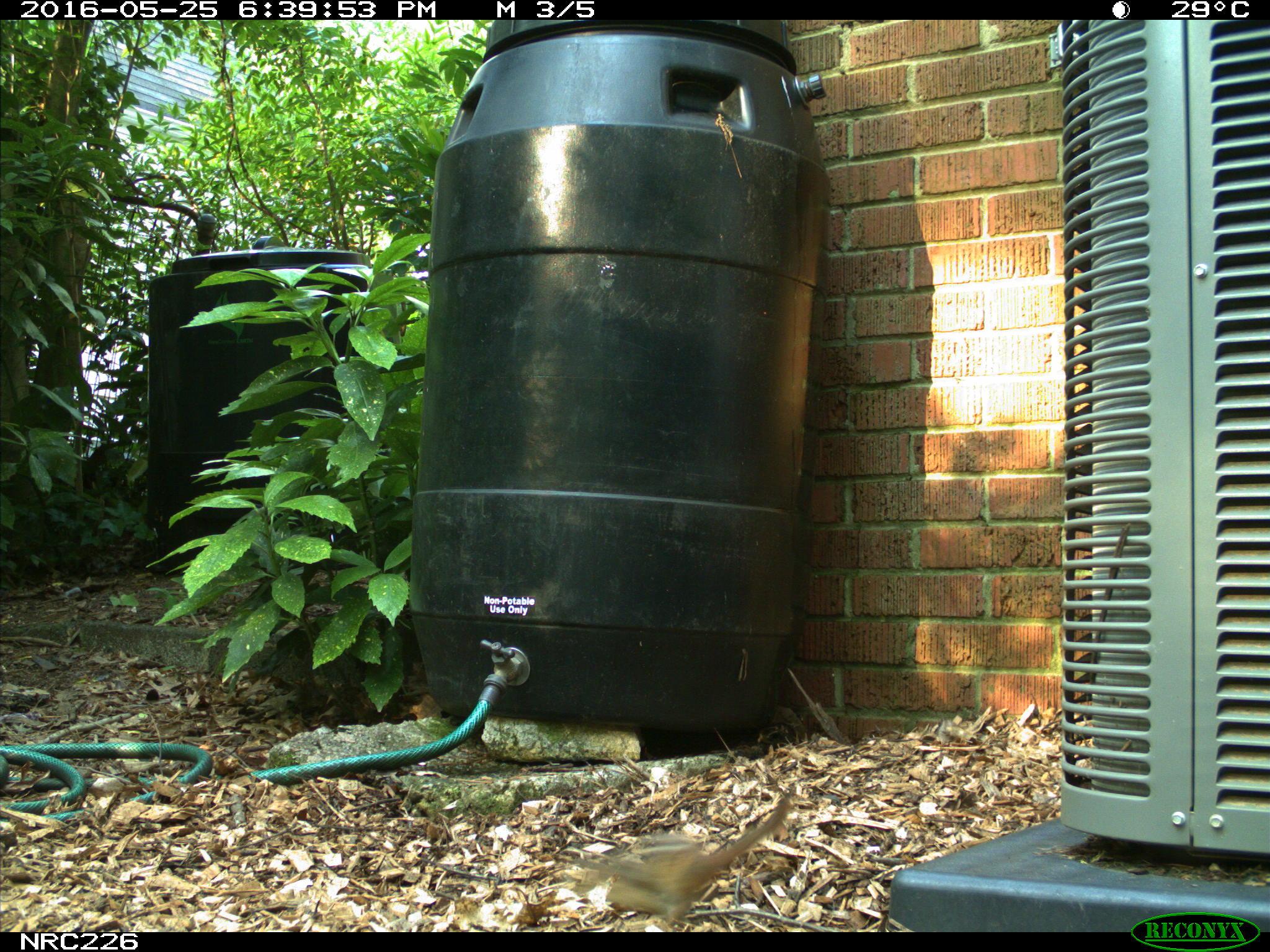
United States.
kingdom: Animalia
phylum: Chordata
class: Mammalia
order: Rodentia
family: Sciuridae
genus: Tamias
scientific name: Tamias striatus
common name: eastern chipmunk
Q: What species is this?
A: Eastern Chipmunk (Tamias striatus).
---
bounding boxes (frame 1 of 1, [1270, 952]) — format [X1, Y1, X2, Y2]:
Eastern Chipmunk: [576, 788, 797, 925]